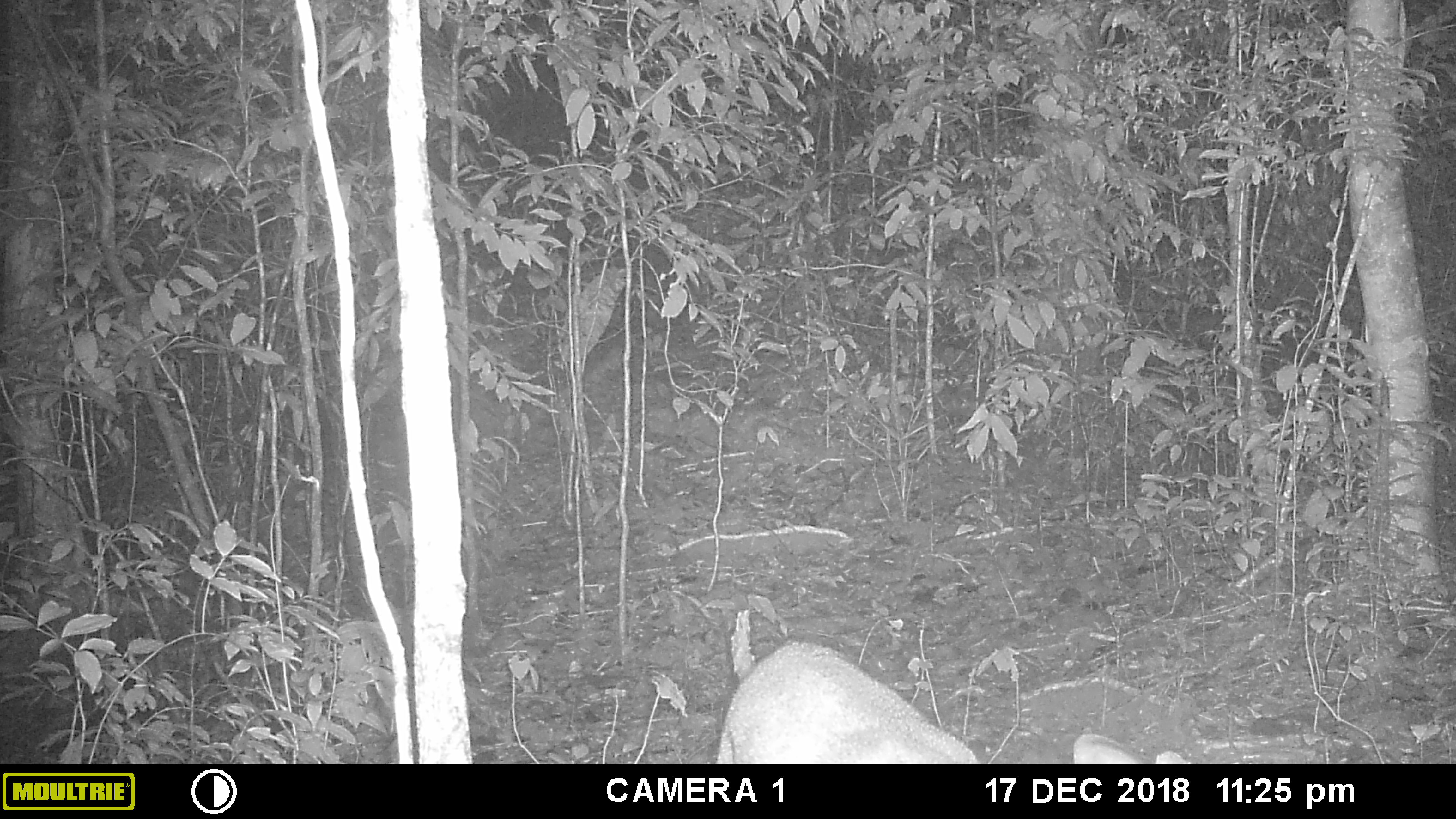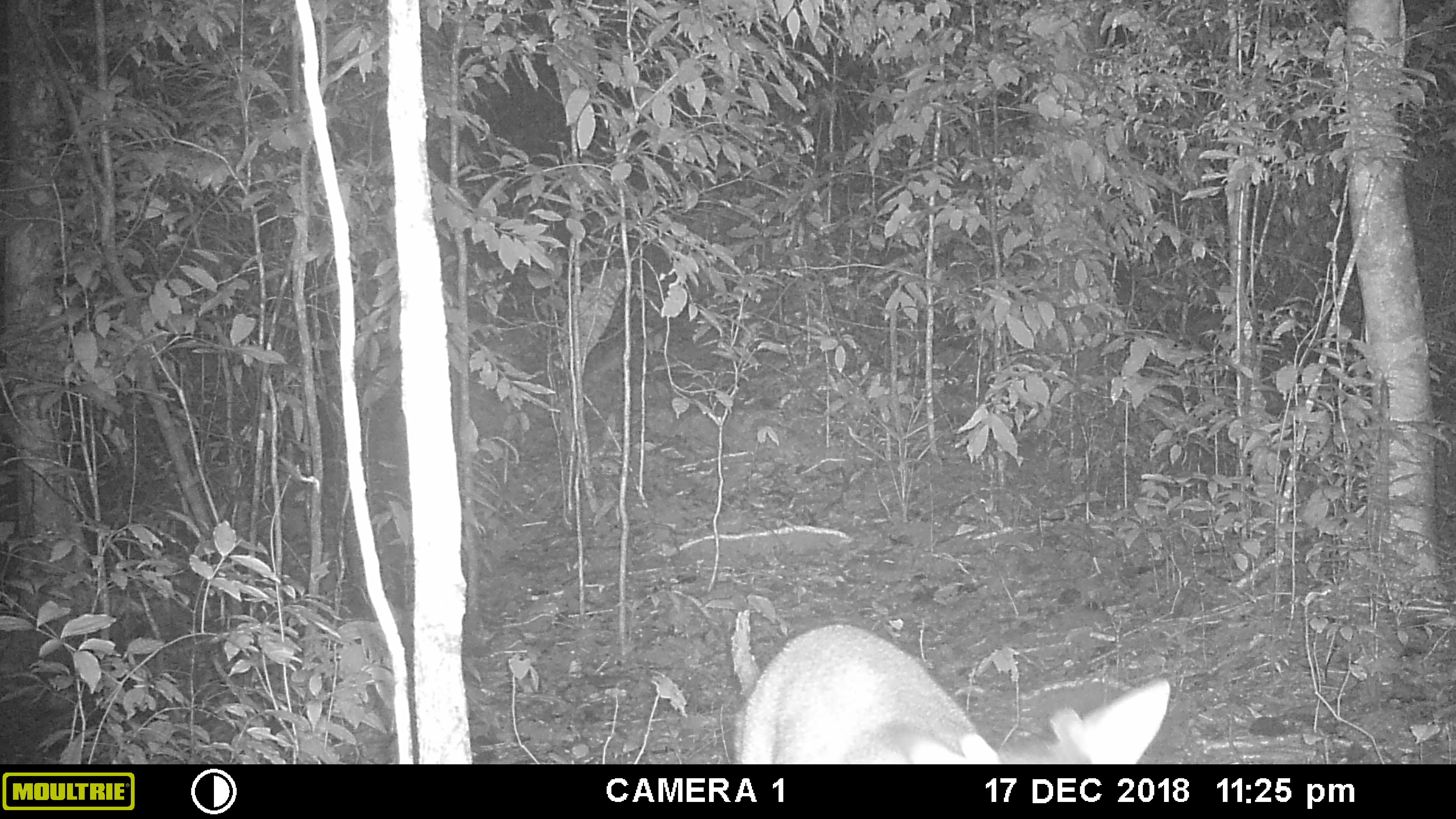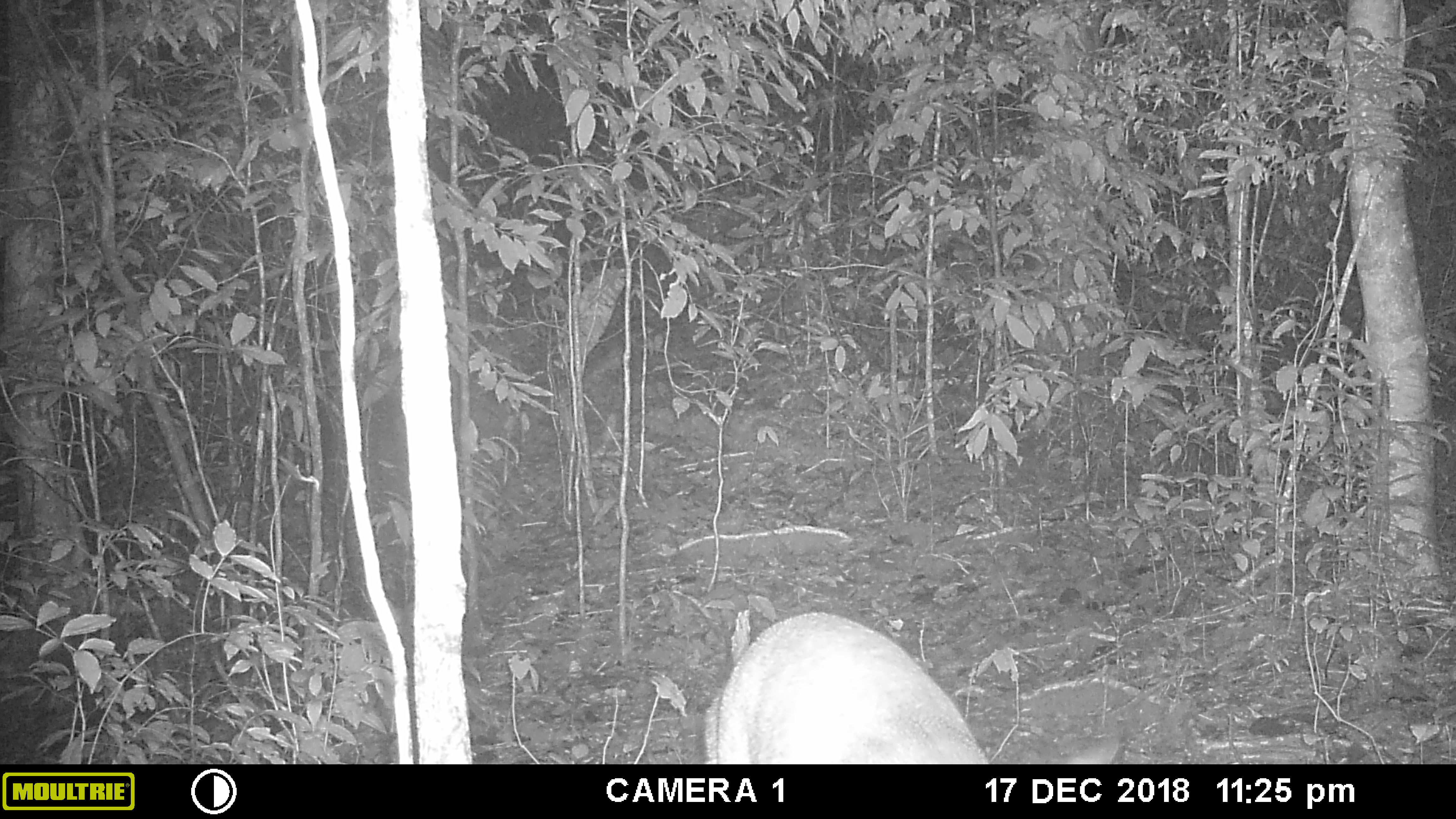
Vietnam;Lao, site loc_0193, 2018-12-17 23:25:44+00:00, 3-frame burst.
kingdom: Animalia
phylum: Chordata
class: Mammalia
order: Artiodactyla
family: Cervidae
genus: Muntiacus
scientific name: Muntiacus vuquangensis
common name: large-antlered muntjac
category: large antlered muntjac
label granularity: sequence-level